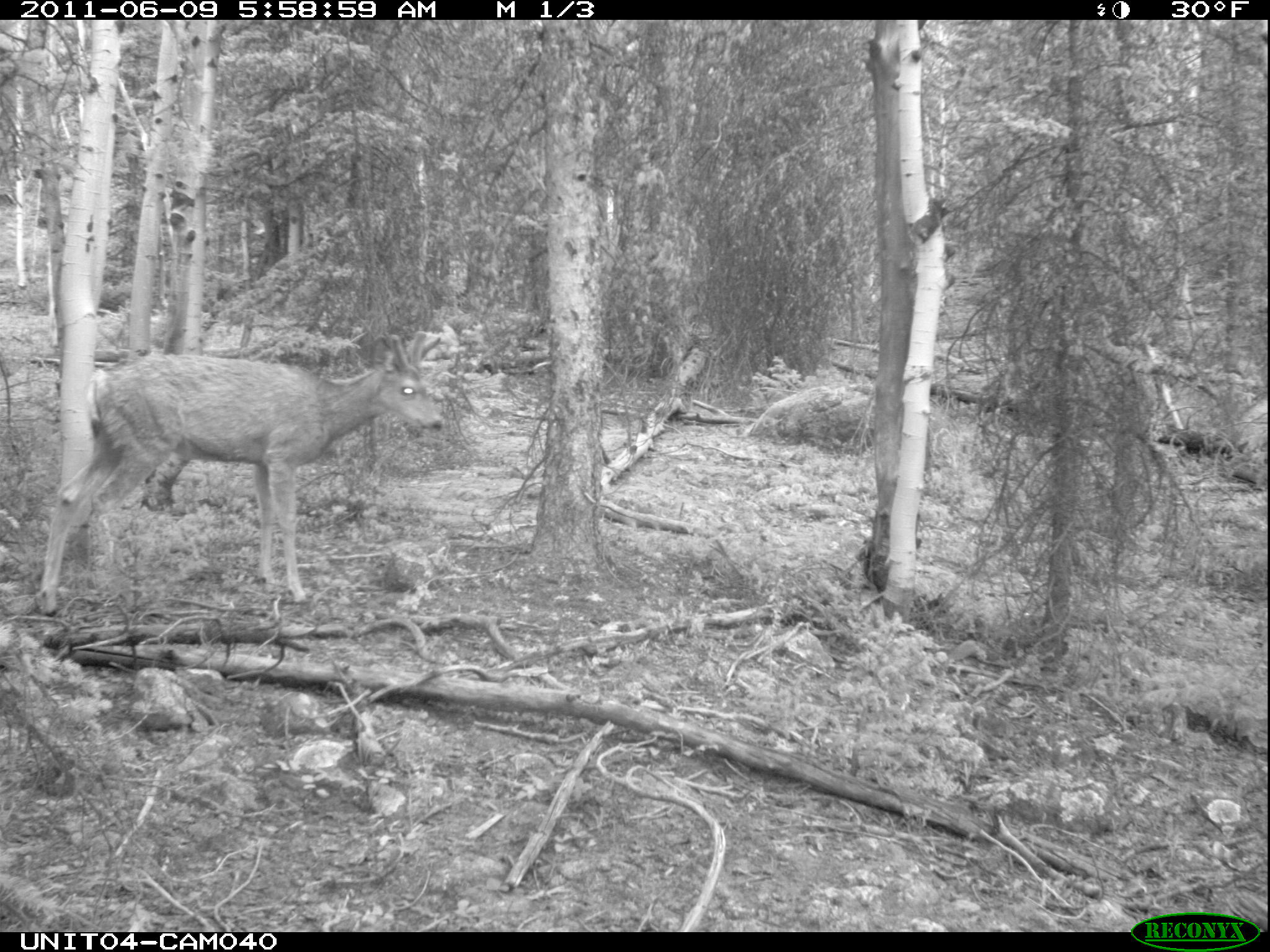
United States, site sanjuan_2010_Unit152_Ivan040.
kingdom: Animalia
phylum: Chordata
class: Mammalia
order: Artiodactyla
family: Cervidae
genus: Odocoileus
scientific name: Odocoileus hemionus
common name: mule deer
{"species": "Odocoileus hemionus (mule deer)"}